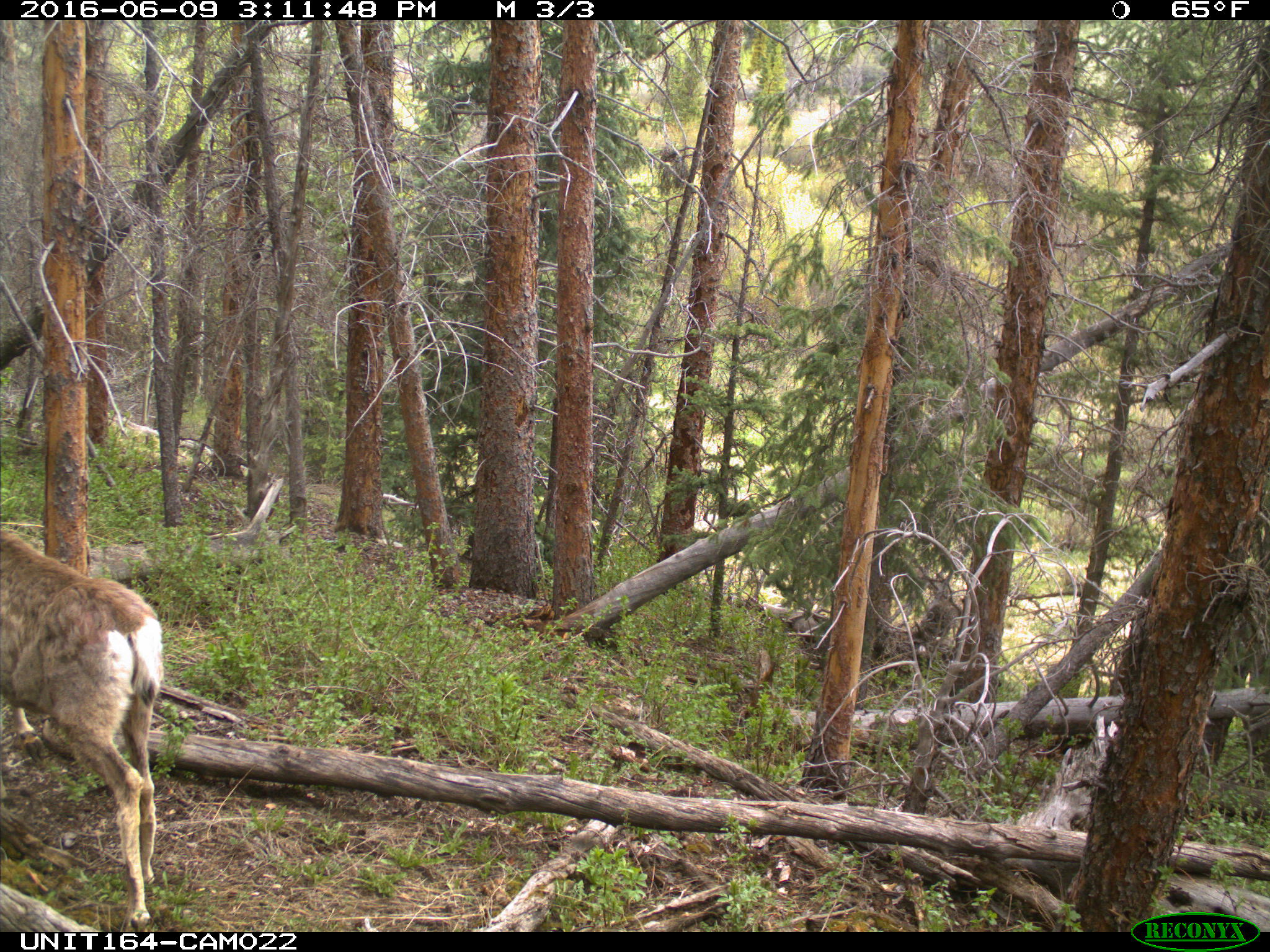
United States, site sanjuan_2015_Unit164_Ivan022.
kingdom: Animalia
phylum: Chordata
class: Mammalia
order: Artiodactyla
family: Cervidae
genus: Odocoileus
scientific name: Odocoileus hemionus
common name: mule deer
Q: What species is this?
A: Odocoileus hemionus (mule deer).